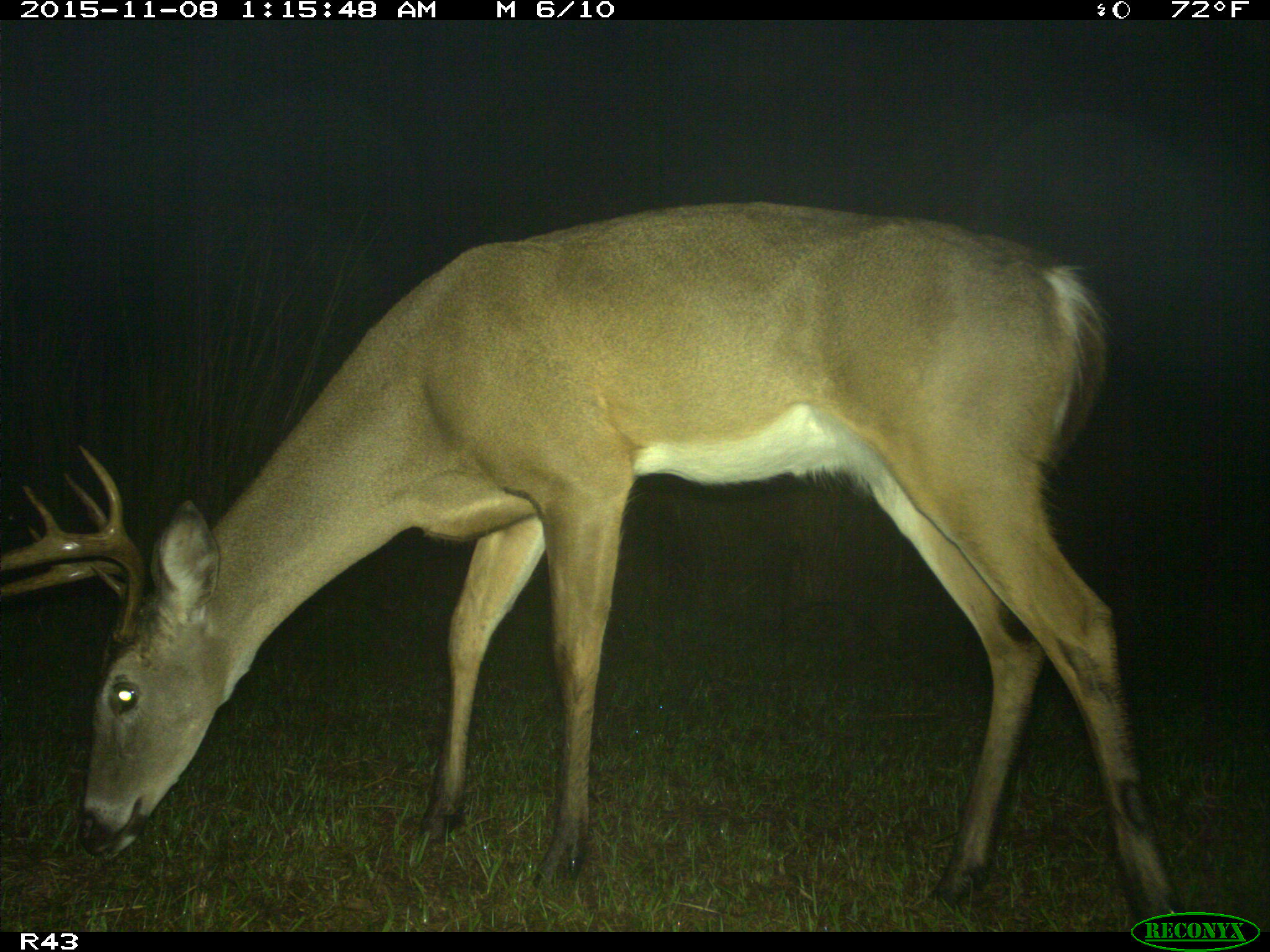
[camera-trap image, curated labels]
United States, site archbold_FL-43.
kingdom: Animalia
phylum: Chordata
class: Mammalia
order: Artiodactyla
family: Cervidae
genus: Odocoileus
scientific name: Odocoileus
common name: deer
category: unidentified deer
Unidentified deer (deer) (Odocoileus).